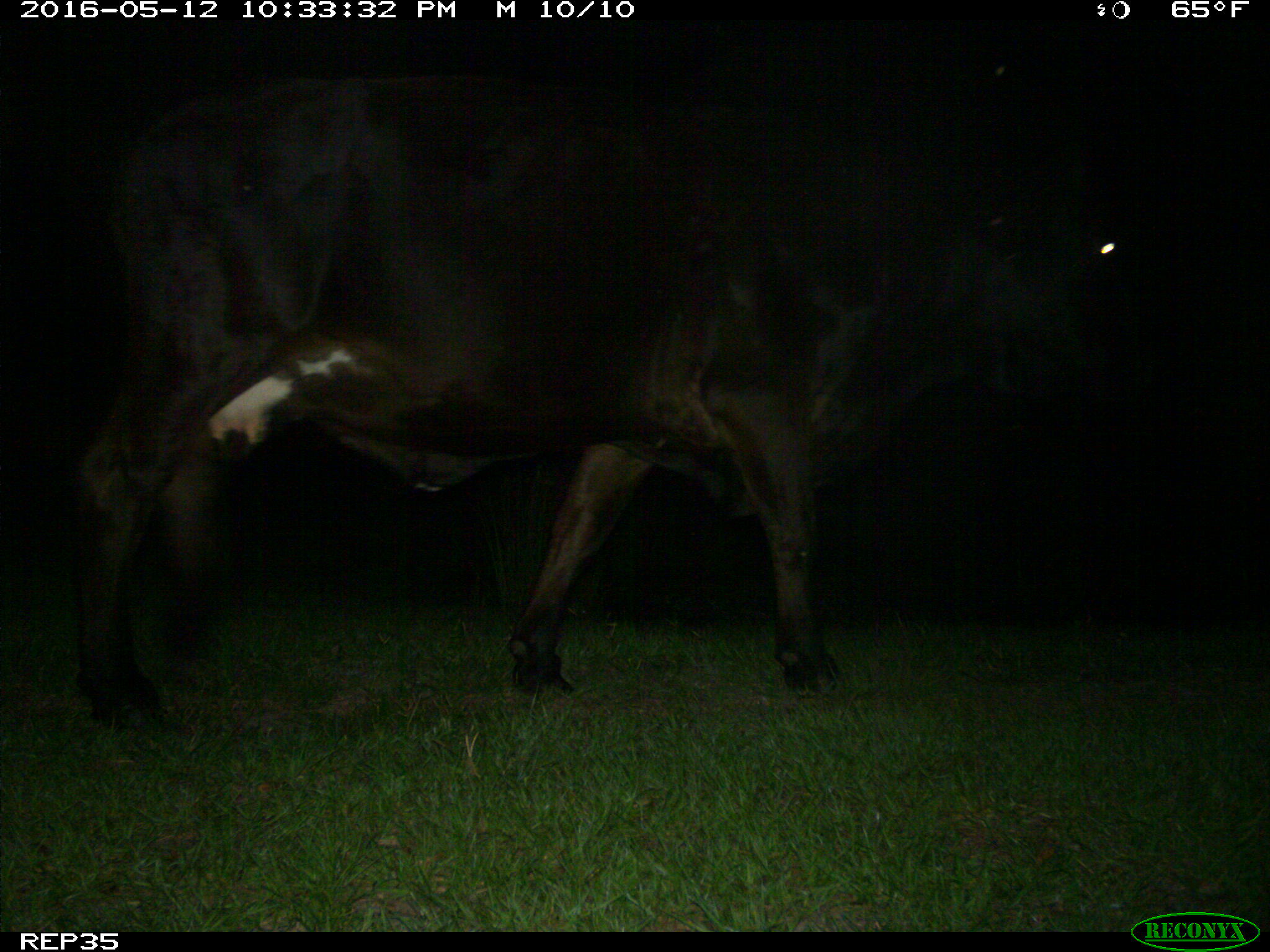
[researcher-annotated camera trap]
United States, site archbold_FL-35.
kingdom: Animalia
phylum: Chordata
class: Mammalia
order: Artiodactyla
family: Bovidae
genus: Bos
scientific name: Bos taurus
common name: domestic cow